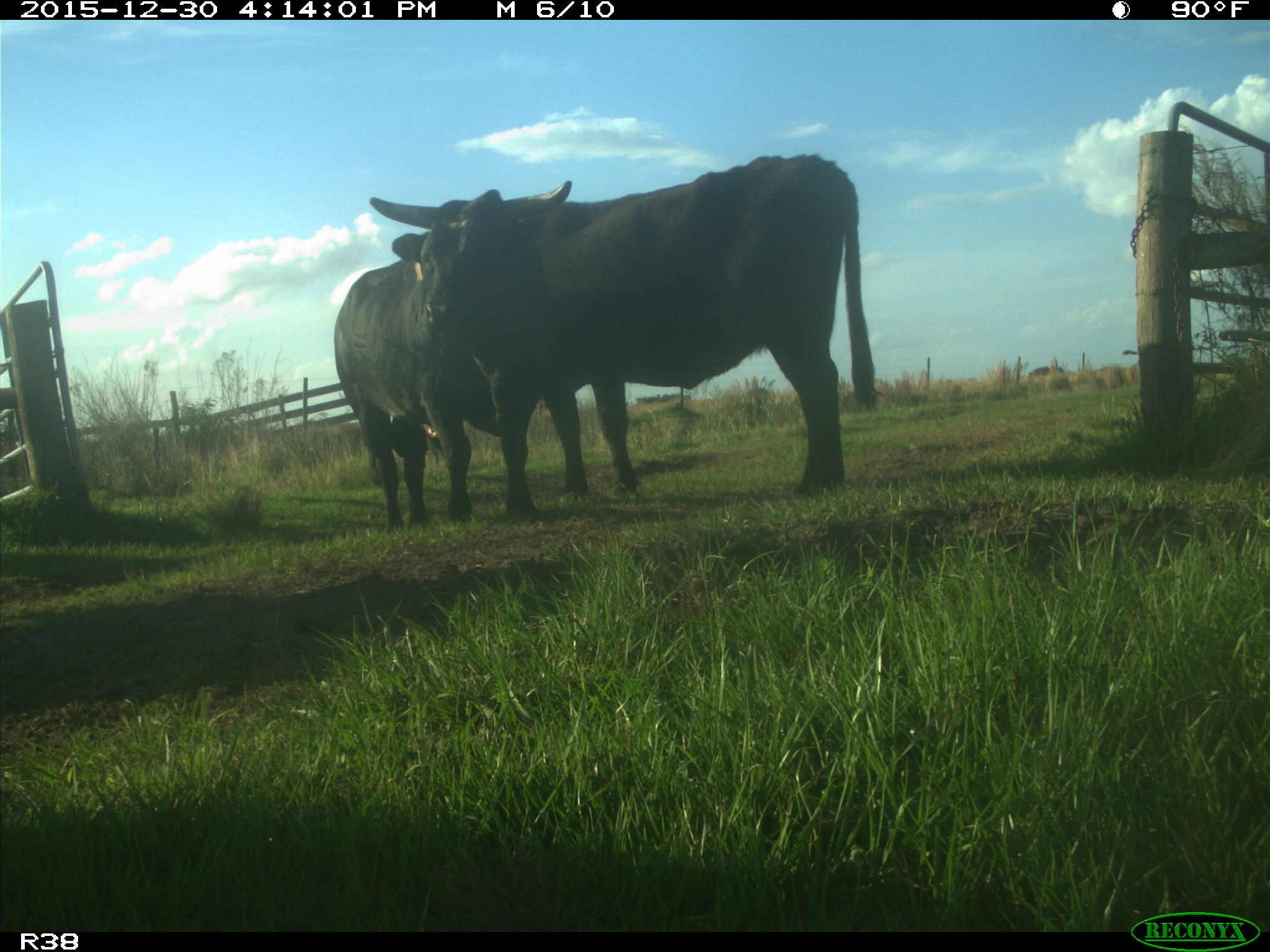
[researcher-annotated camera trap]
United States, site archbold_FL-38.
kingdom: Animalia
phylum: Chordata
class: Mammalia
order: Artiodactyla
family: Bovidae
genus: Bos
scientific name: Bos taurus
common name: domestic cow